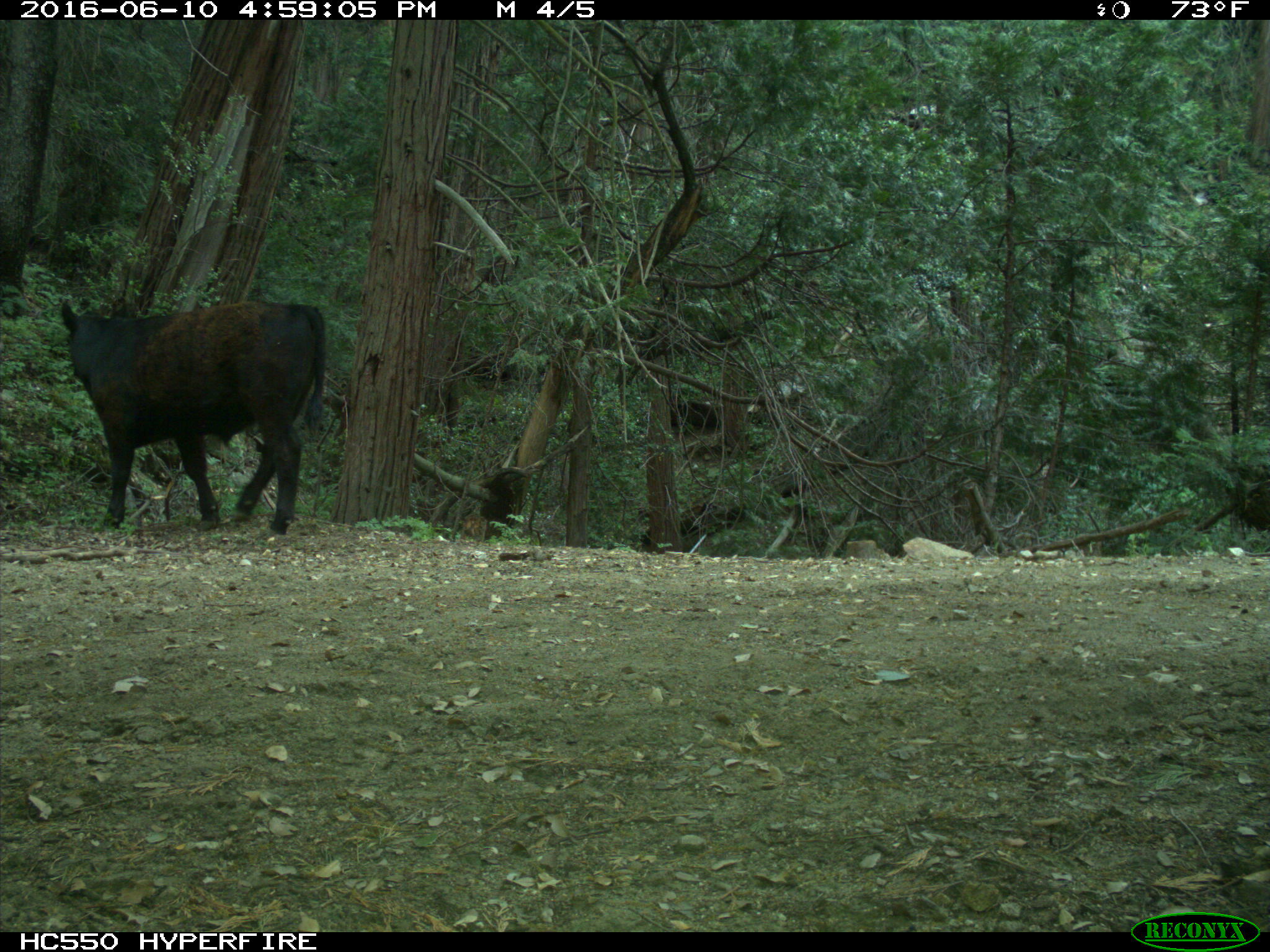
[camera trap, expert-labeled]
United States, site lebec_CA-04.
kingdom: Animalia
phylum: Chordata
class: Mammalia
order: Artiodactyla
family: Bovidae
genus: Bos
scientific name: Bos taurus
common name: domestic cow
Bos taurus (domestic cow).